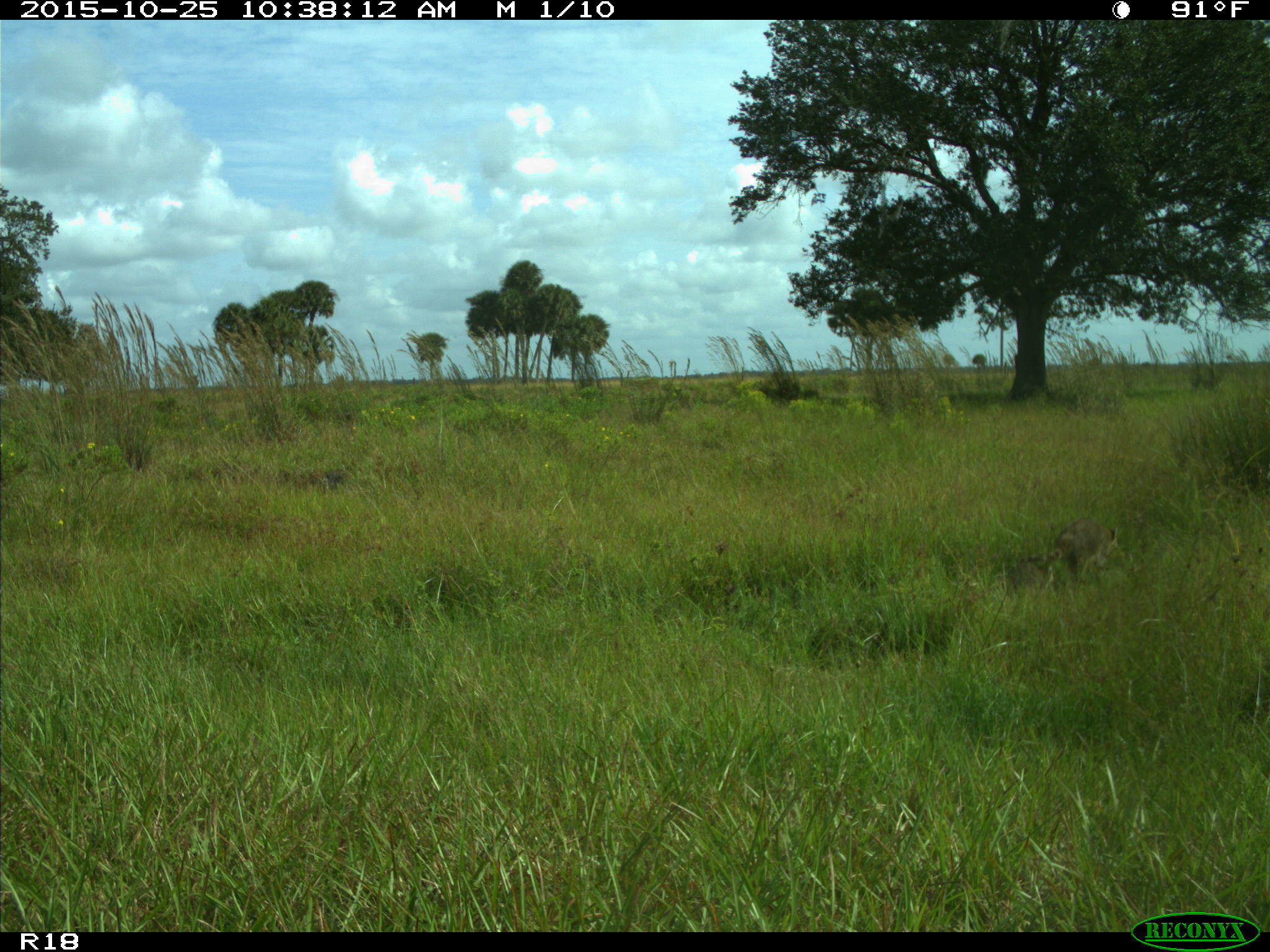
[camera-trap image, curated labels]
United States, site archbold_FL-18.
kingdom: Animalia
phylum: Chordata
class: Mammalia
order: Lagomorpha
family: Leporidae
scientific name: Leporidae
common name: rabbits and hares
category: unidentified rabbit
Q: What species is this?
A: Unidentified rabbit (rabbits and hares) (Leporidae).